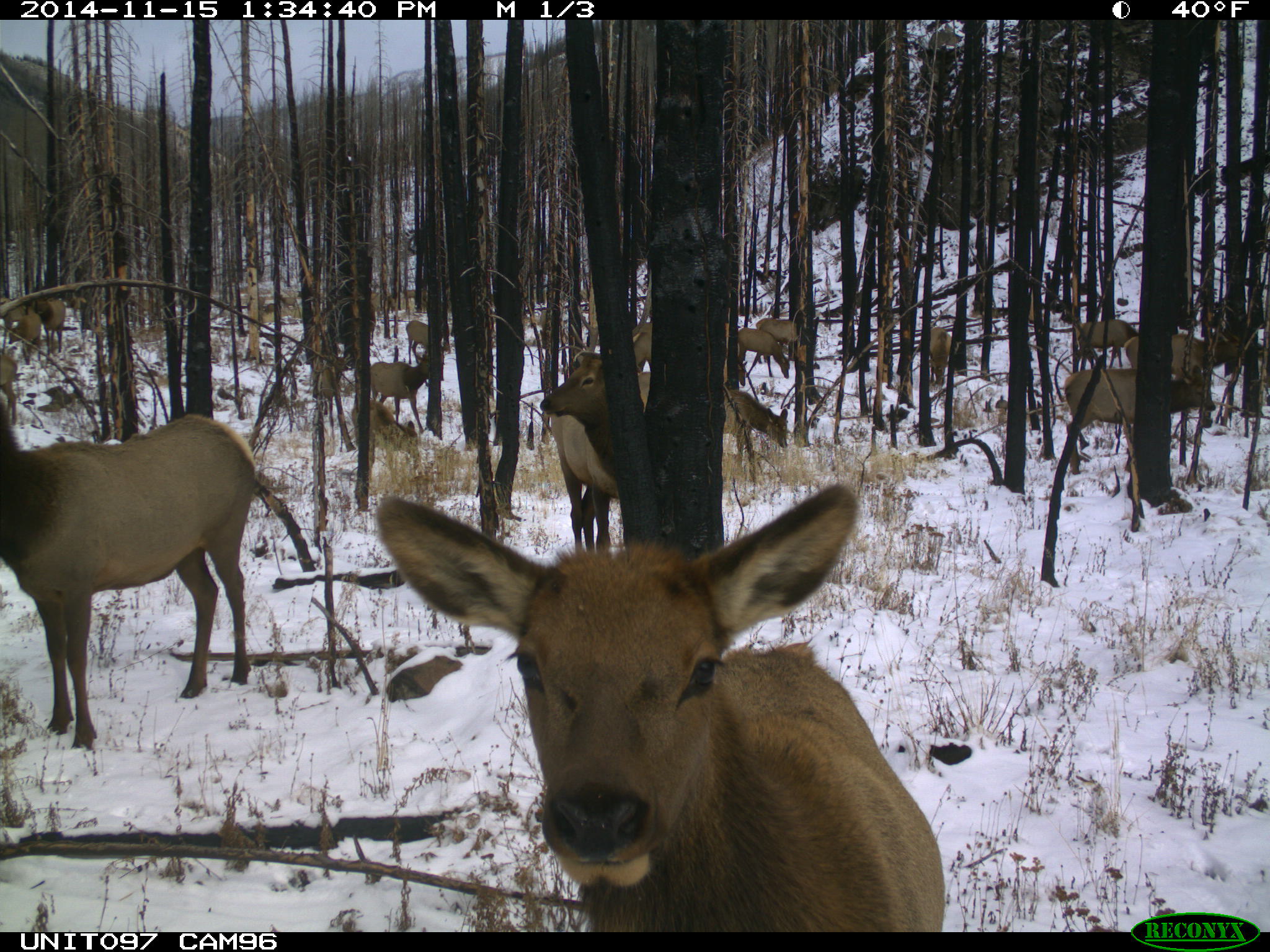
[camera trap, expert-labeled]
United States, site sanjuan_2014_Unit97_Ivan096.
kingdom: Animalia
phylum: Chordata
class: Mammalia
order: Artiodactyla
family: Cervidae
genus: Cervus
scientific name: Cervus elaphus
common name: red deer